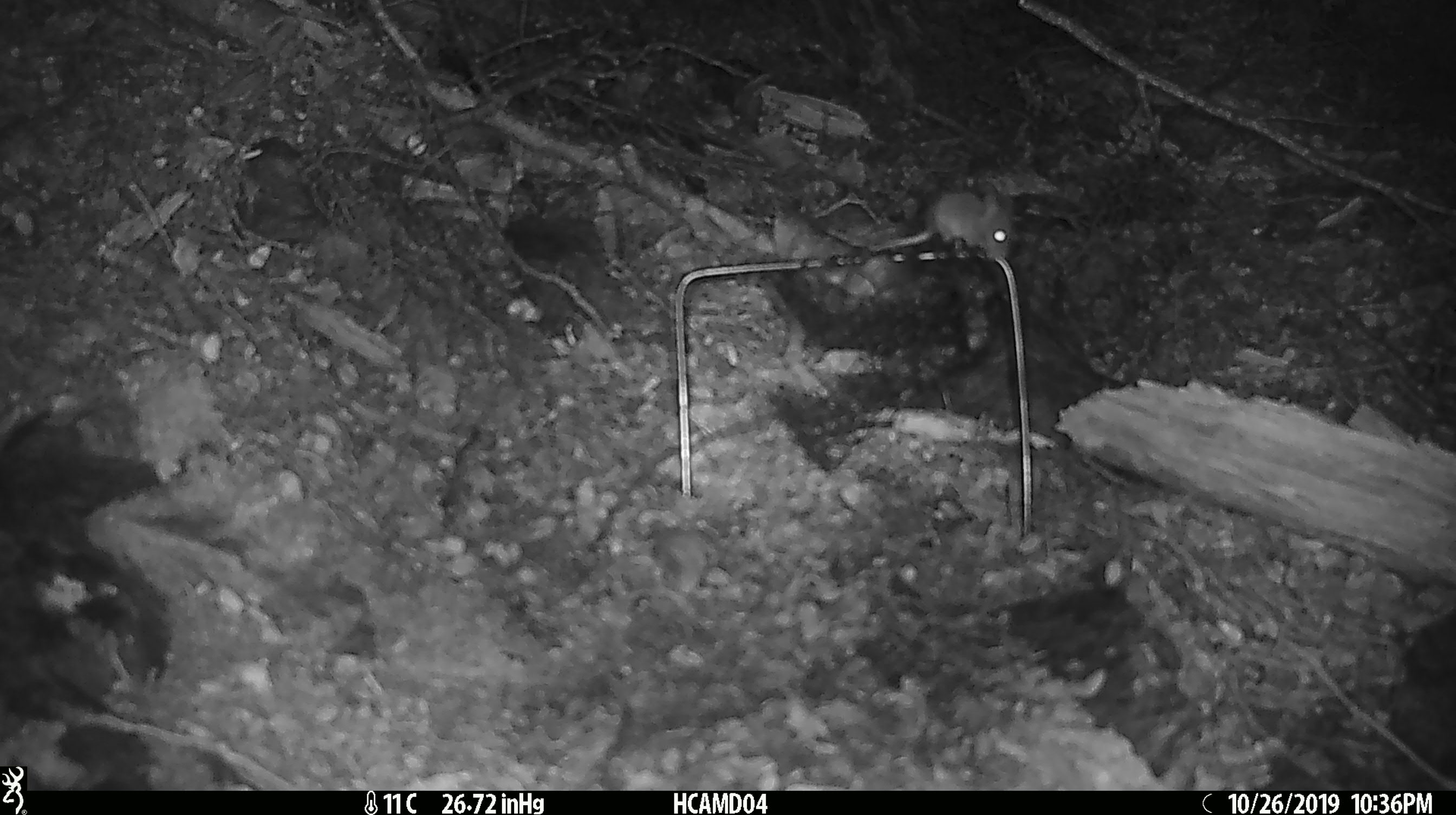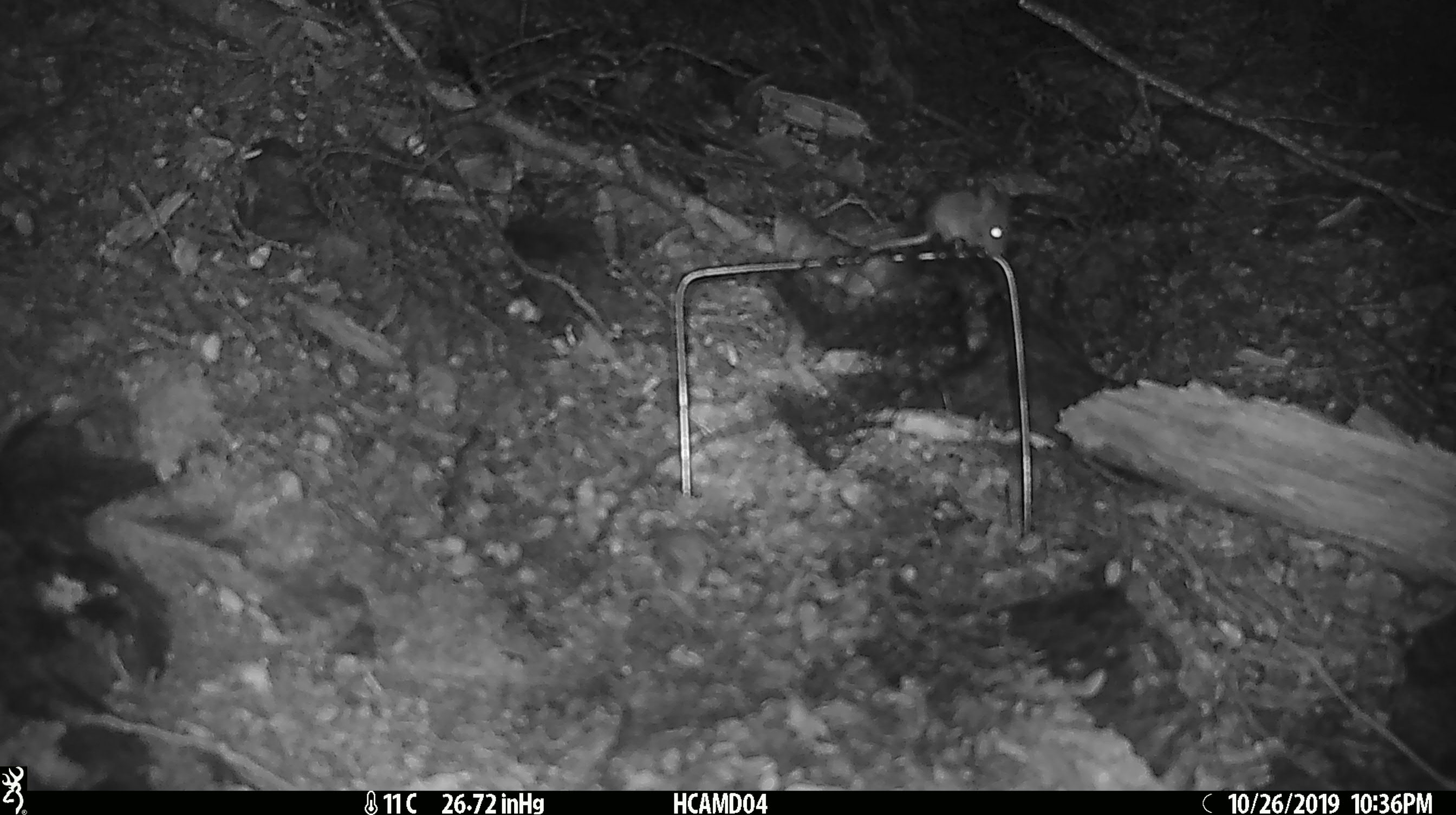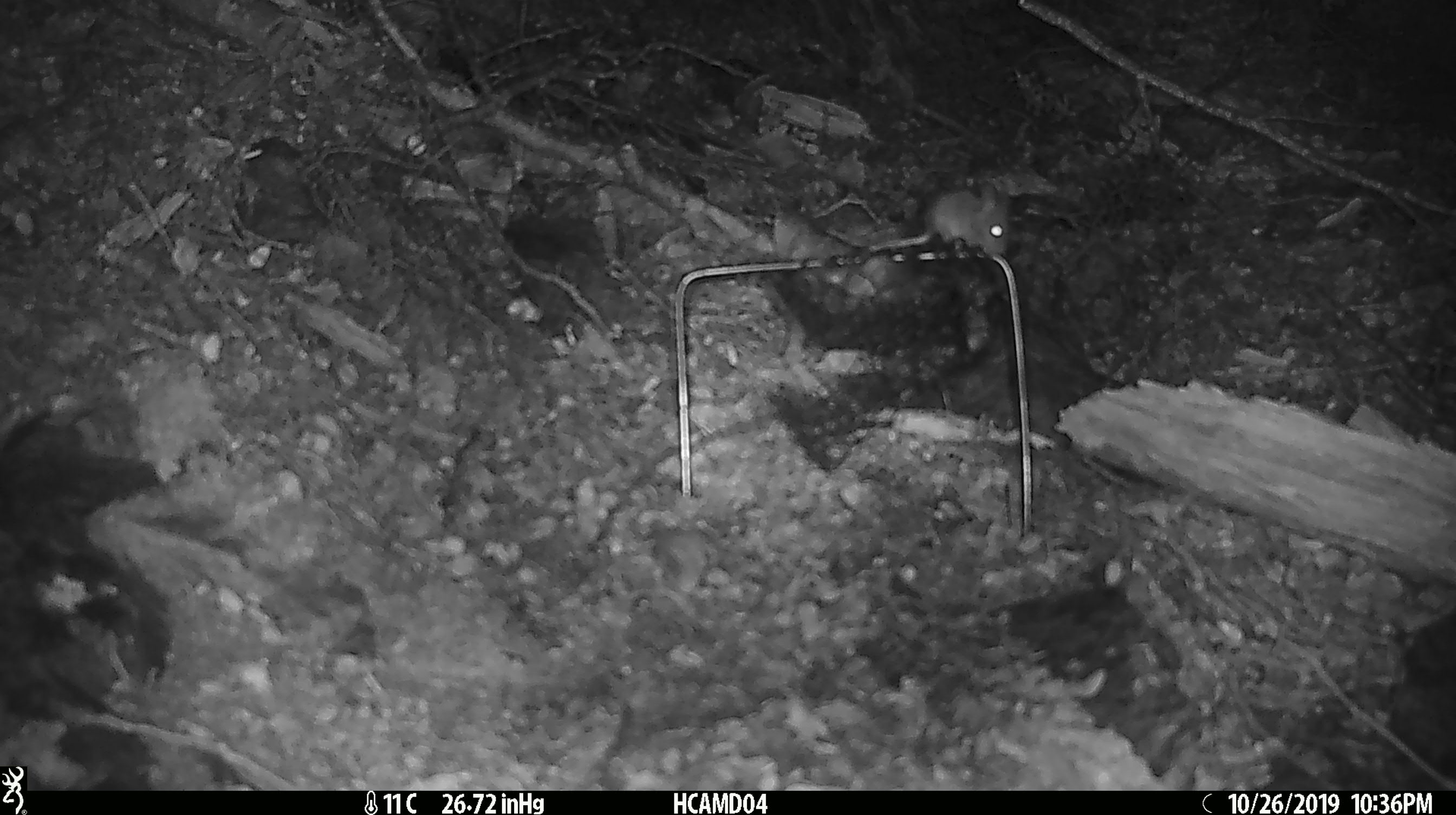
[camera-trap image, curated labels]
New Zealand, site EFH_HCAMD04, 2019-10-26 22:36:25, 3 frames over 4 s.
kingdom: Animalia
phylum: Chordata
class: Mammalia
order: Rodentia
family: Muridae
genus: Mus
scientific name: Mus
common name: mouse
Mouse (Mus).